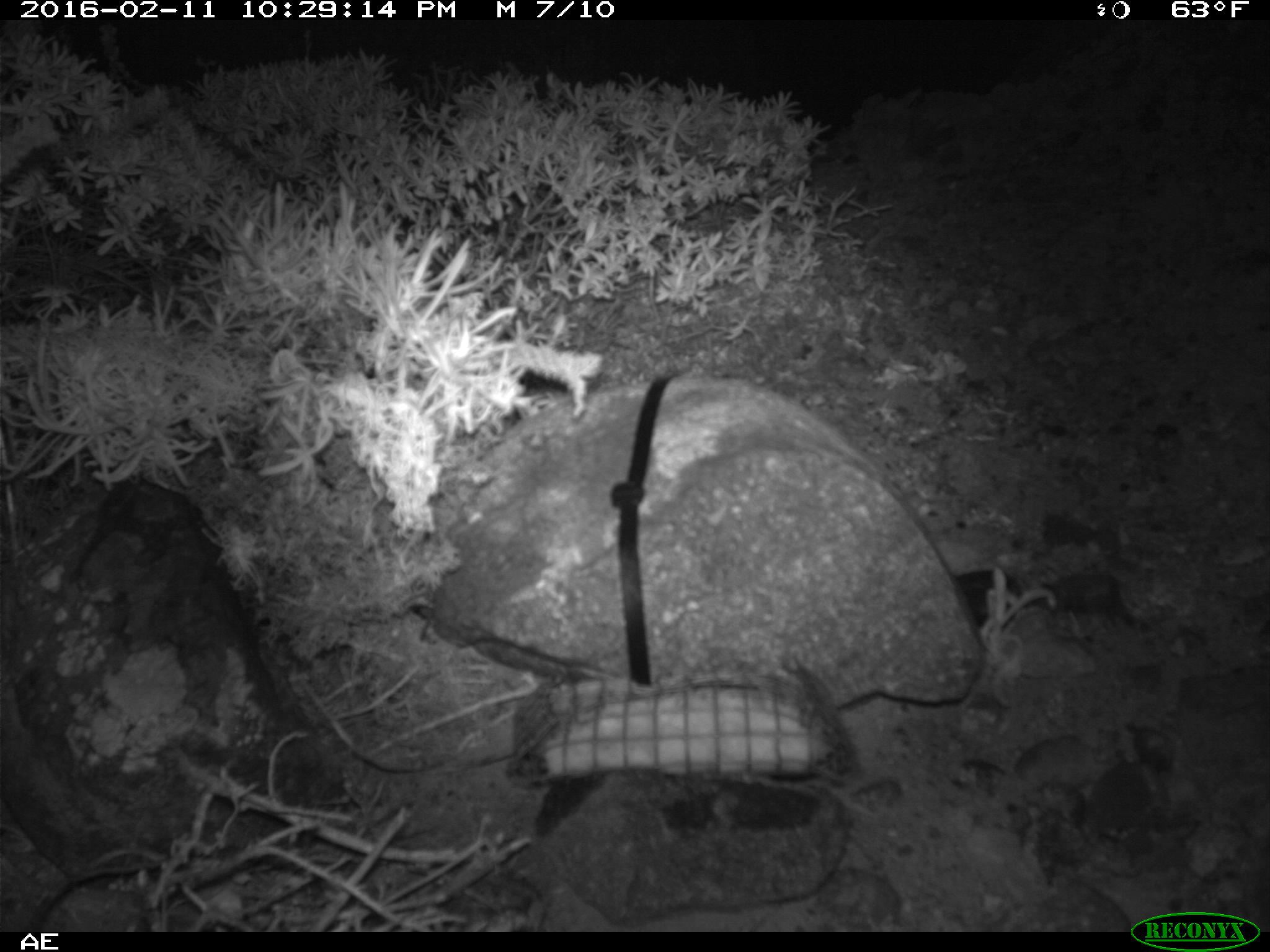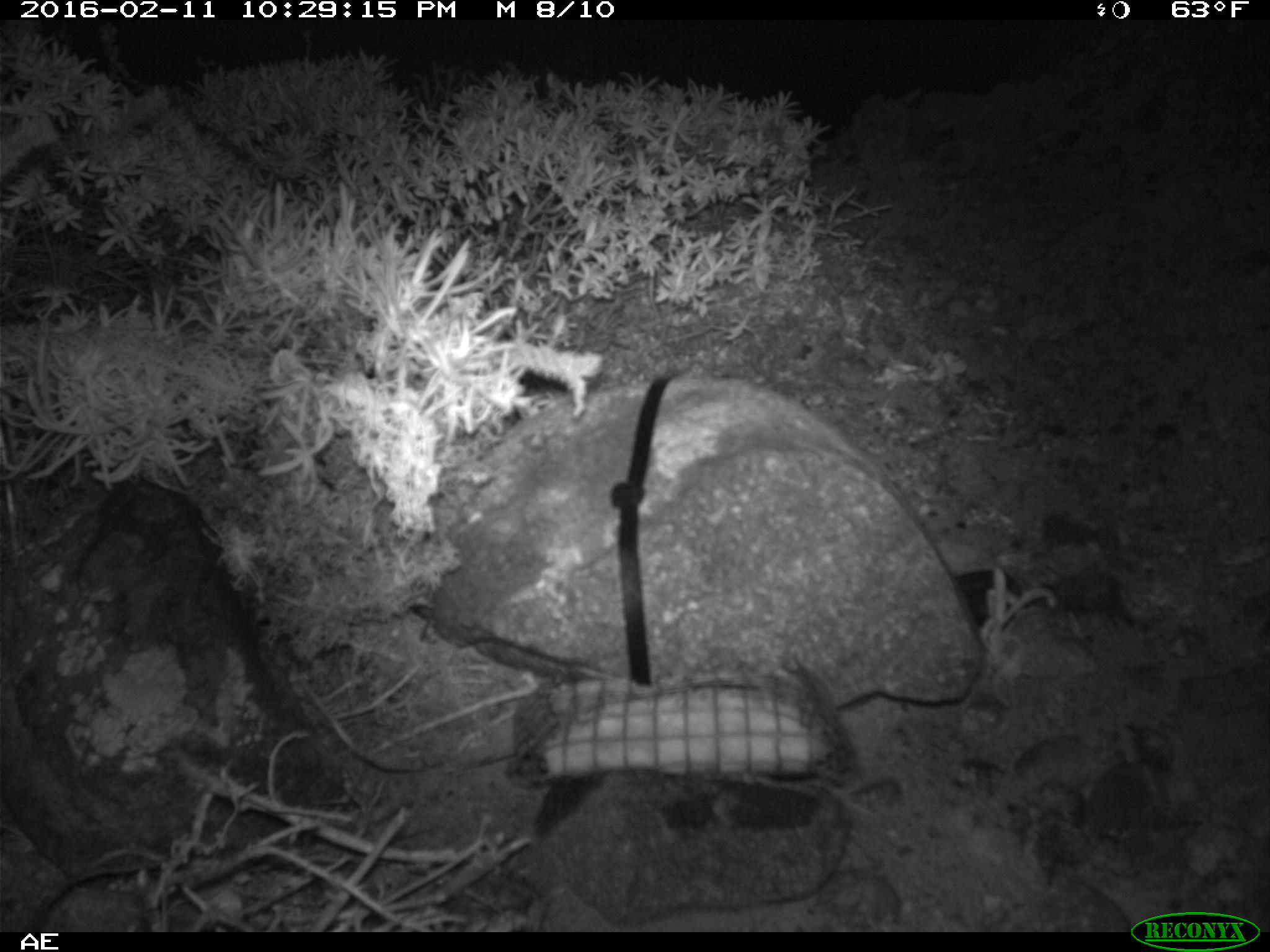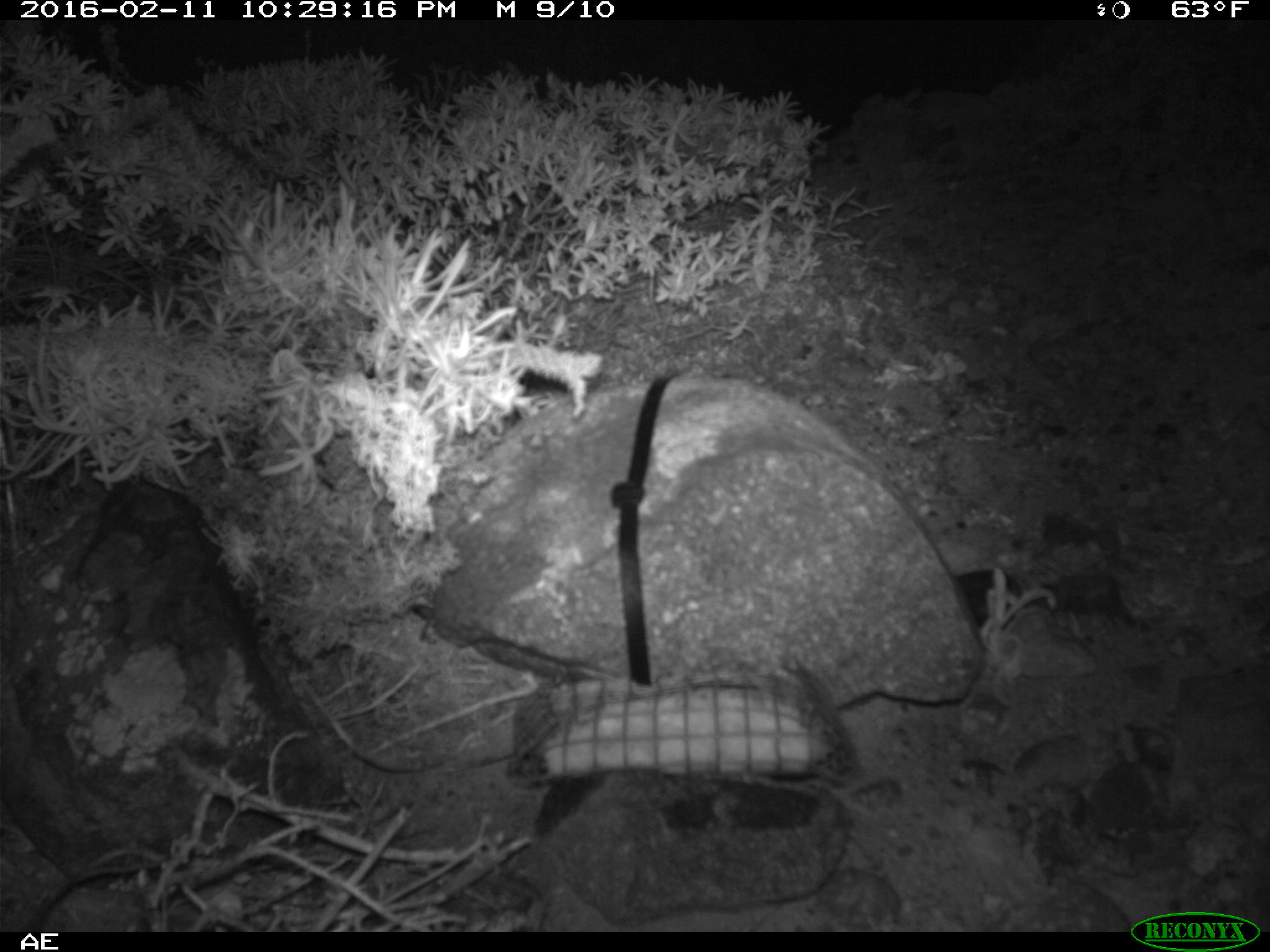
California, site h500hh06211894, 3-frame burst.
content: no animal present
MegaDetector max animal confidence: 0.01